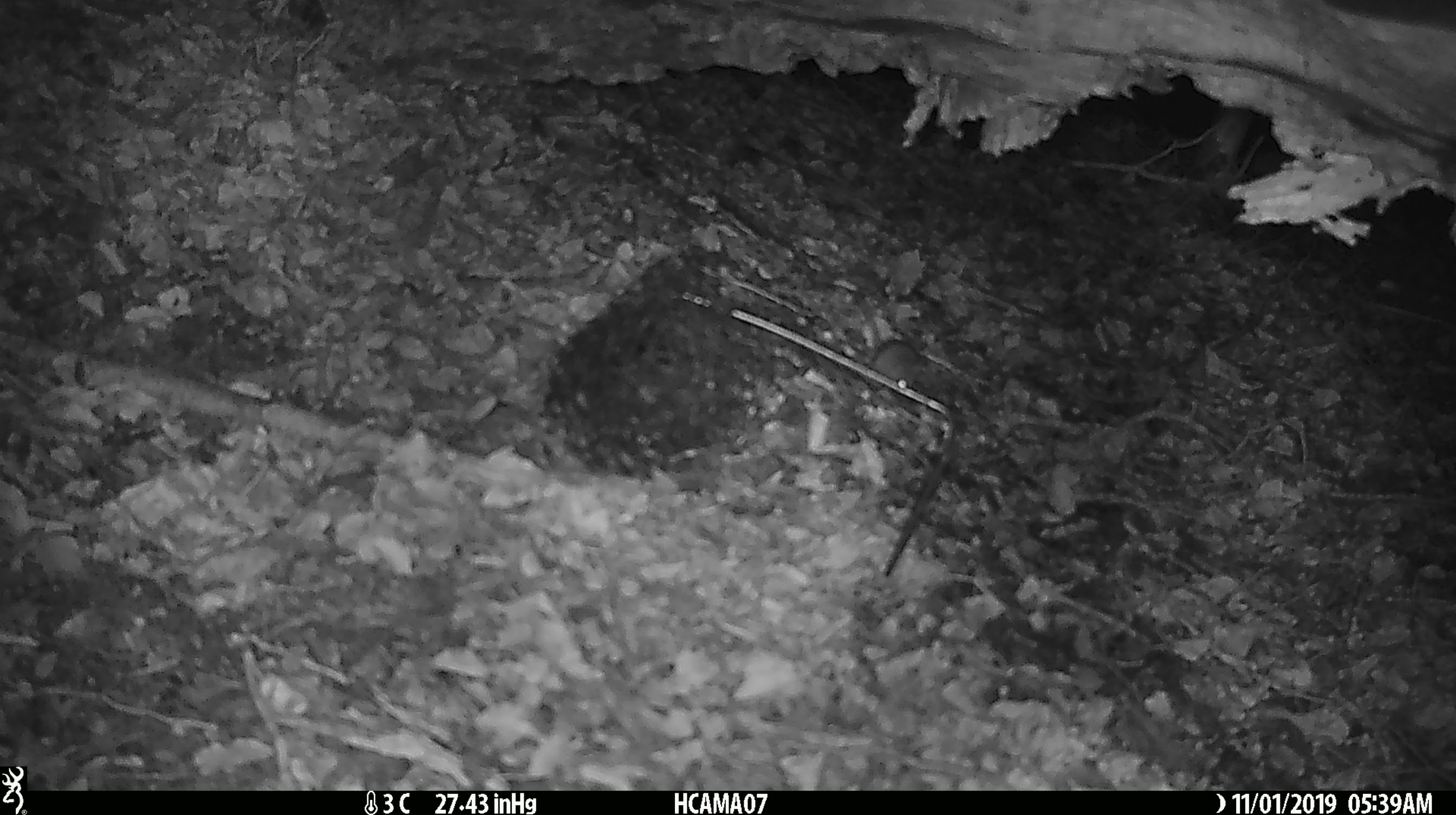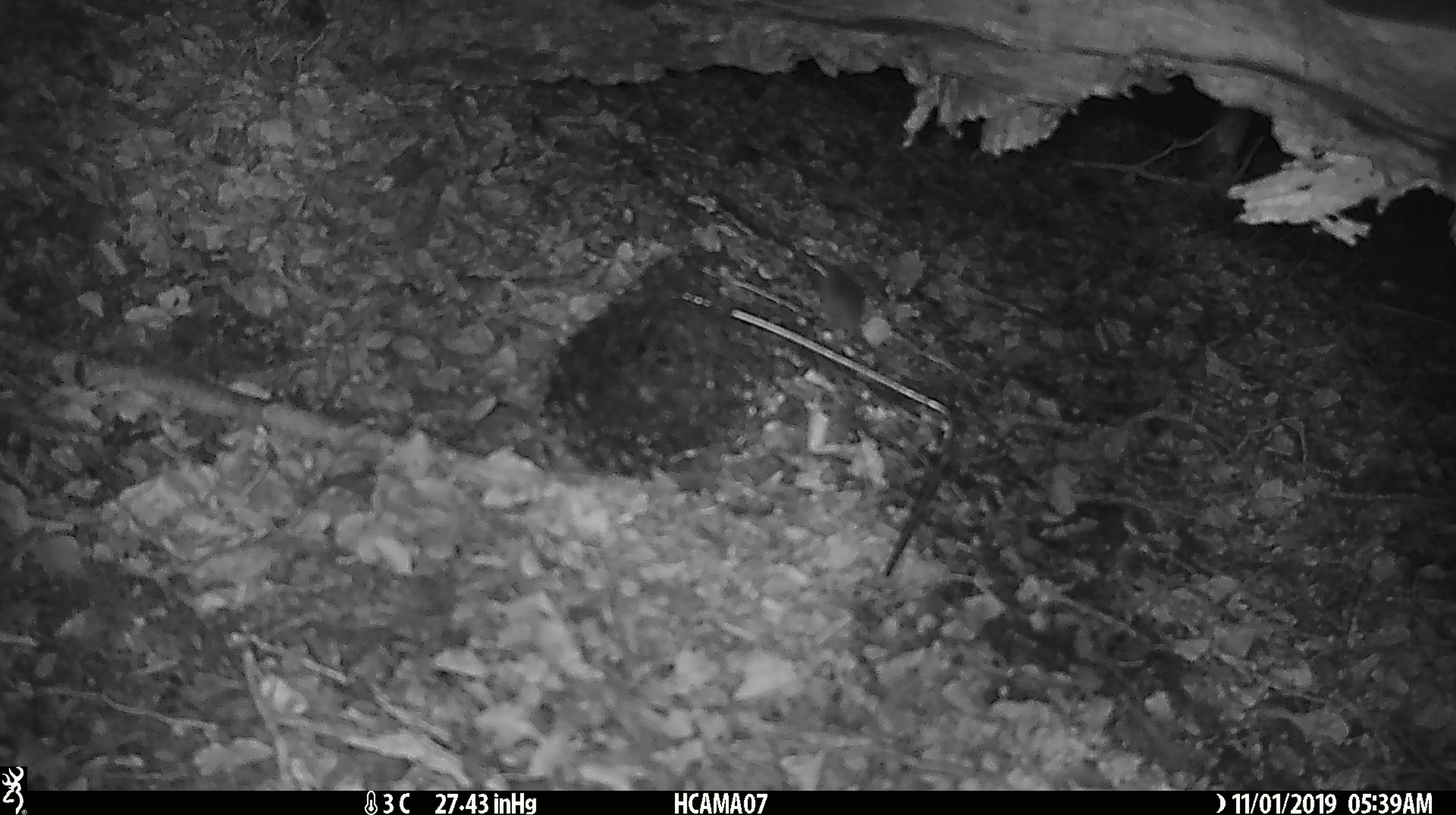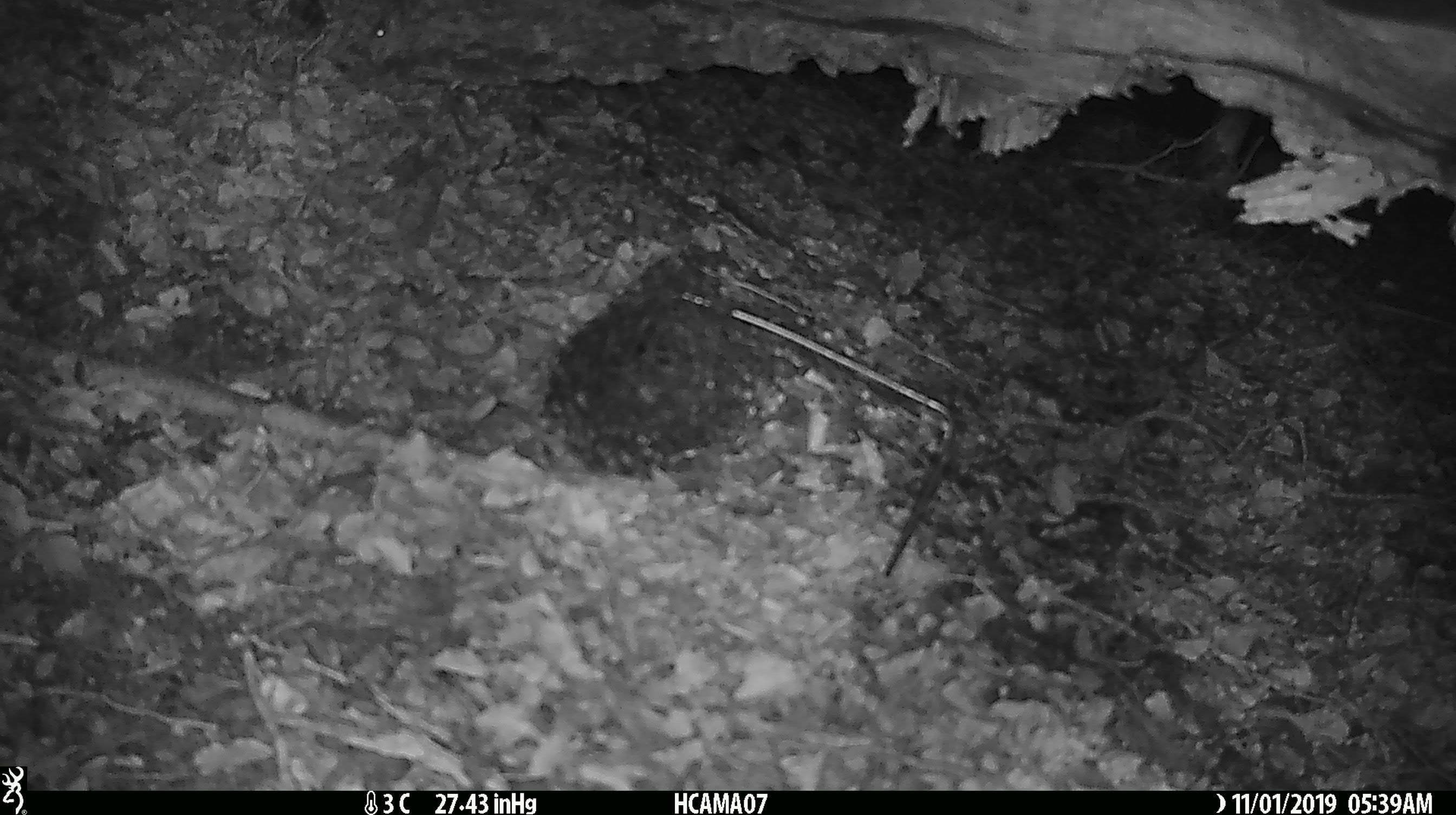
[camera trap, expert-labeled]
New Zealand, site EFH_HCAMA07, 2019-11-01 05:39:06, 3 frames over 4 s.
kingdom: Animalia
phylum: Chordata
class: Mammalia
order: Rodentia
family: Muridae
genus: Mus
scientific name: Mus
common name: mouse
Mouse (Mus).